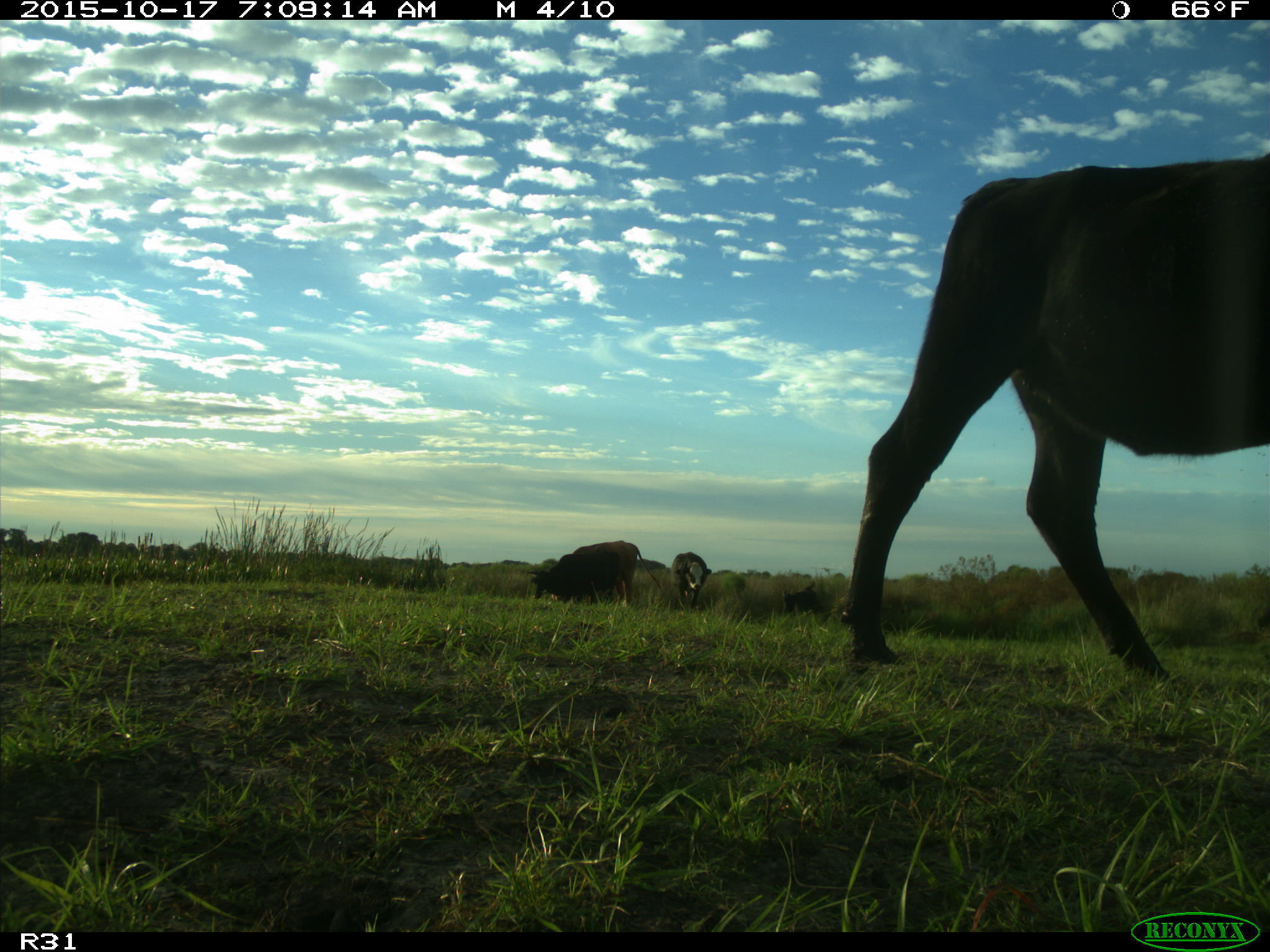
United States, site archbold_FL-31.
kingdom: Animalia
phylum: Chordata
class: Mammalia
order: Artiodactyla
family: Bovidae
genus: Bos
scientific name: Bos taurus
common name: domestic cow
Bos taurus (domestic cow).